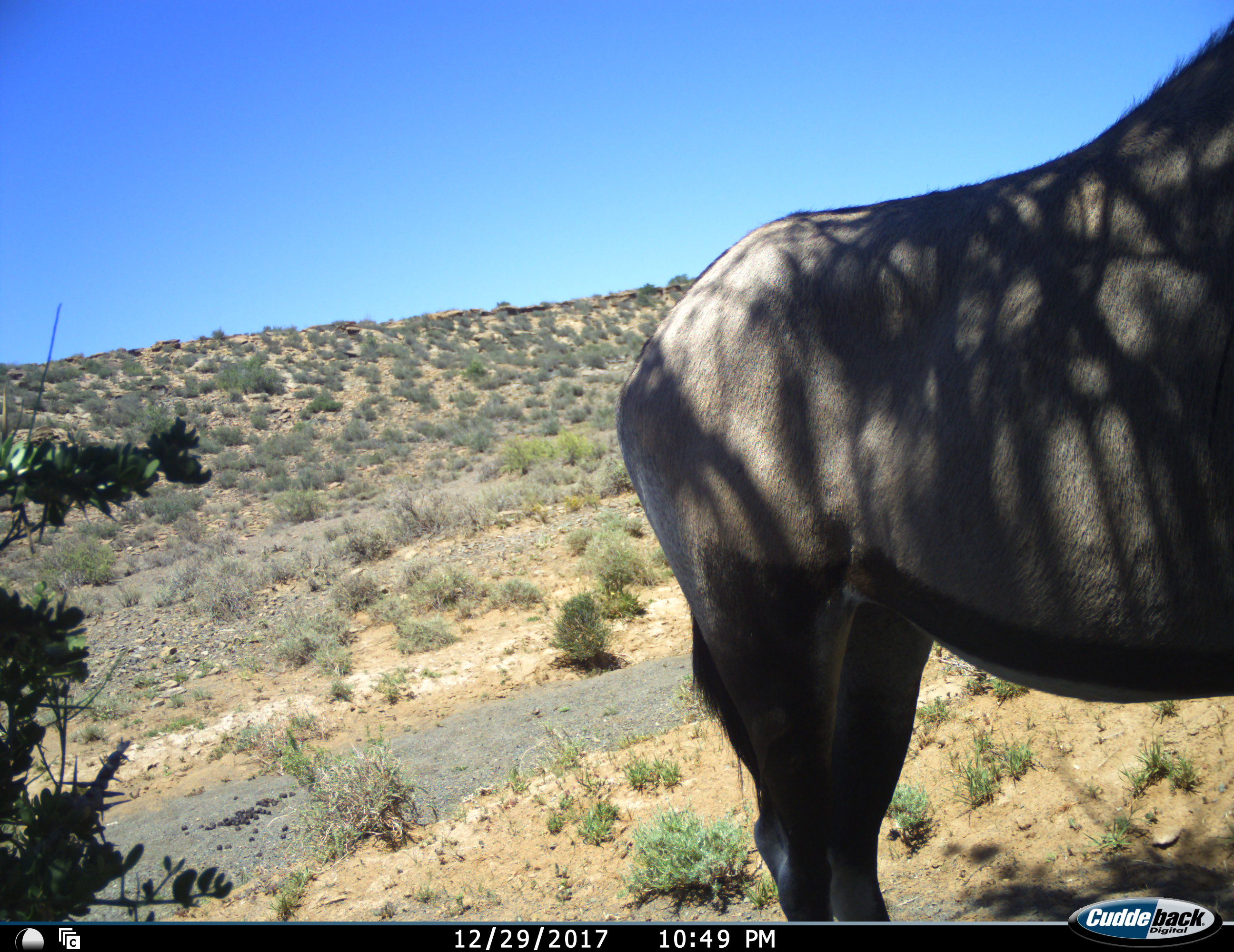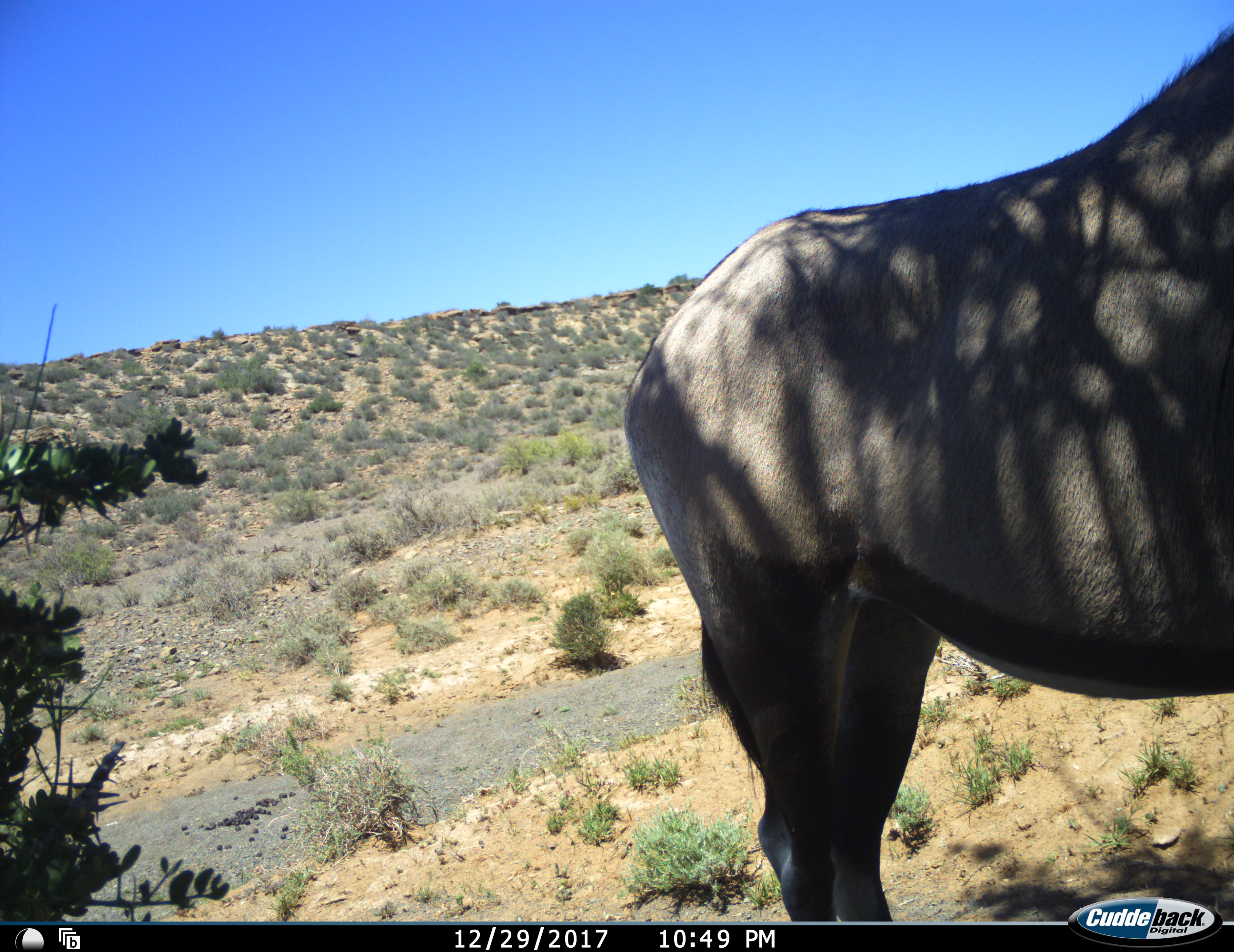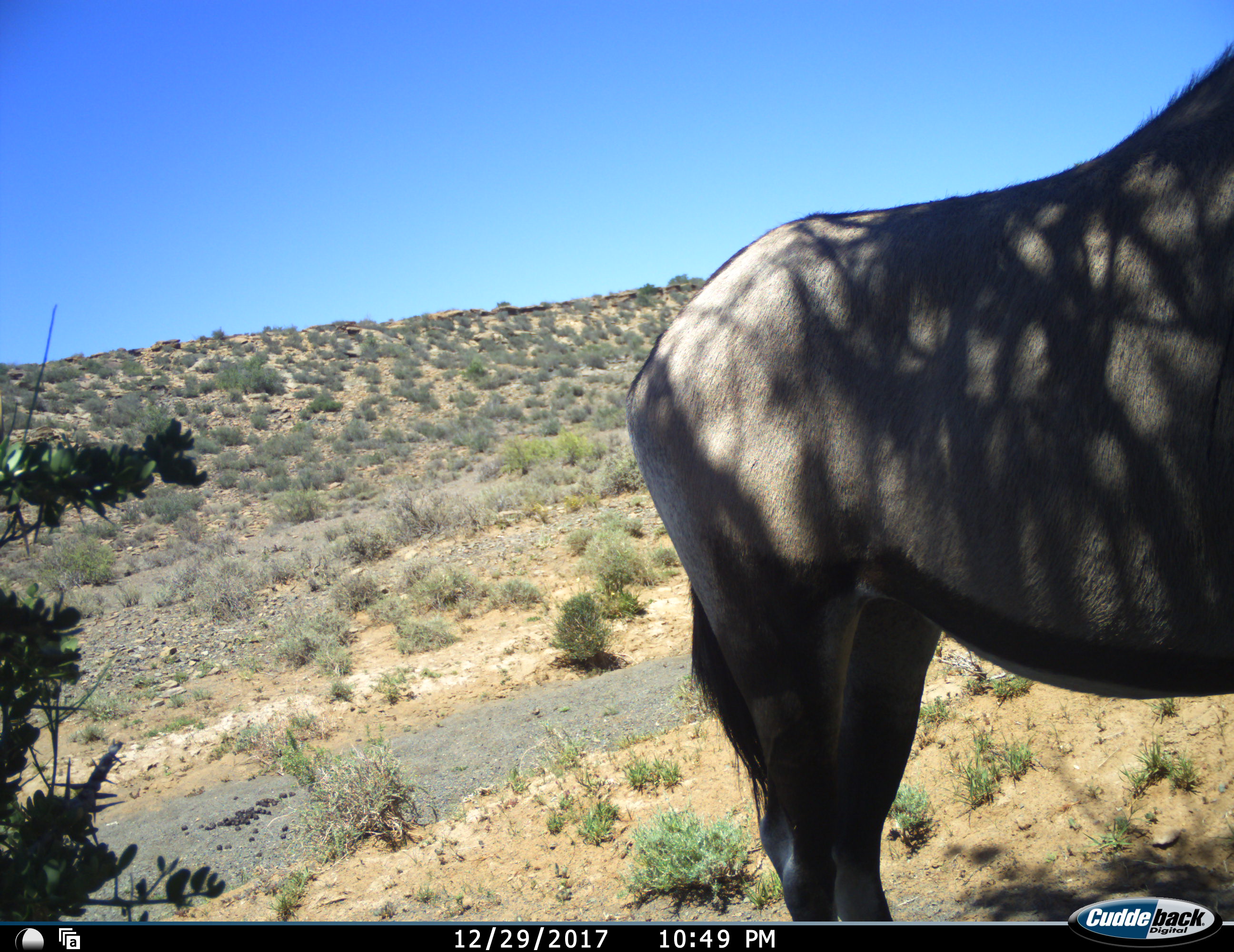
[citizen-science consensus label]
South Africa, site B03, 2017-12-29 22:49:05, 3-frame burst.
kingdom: Animalia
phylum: Chordata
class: Mammalia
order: Artiodactyla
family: Bovidae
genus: Oryx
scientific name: Oryx gazella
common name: gemsbok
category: gemsbokoryx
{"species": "gemsbokoryx (gemsbok) (Oryx gazella)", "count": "1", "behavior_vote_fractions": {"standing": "100%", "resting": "0%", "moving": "0%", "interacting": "0%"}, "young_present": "0%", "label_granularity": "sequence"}